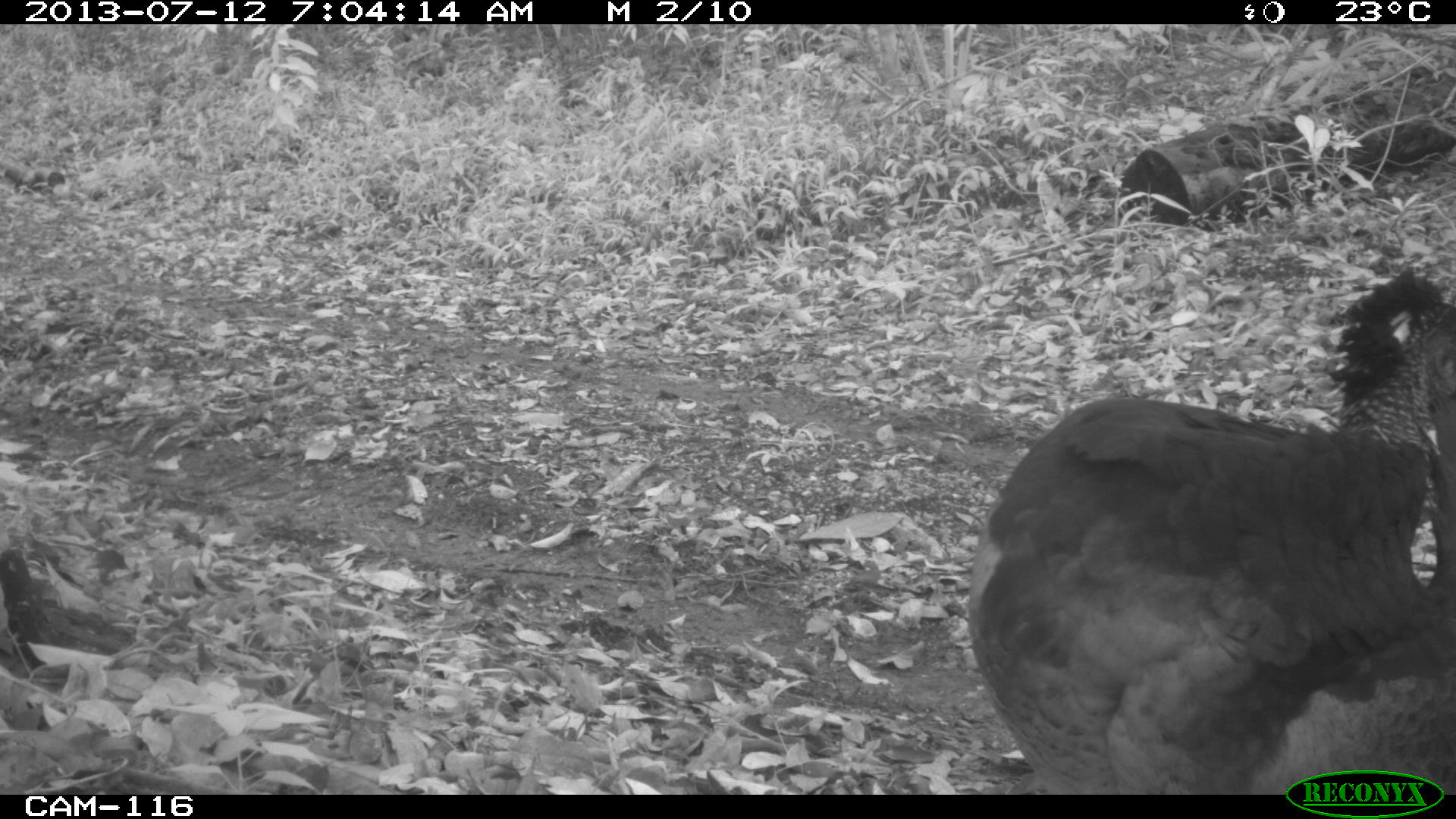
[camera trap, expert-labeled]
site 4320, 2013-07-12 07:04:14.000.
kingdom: Animalia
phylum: Chordata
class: Aves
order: Galliformes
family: Cracidae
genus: Crax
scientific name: Crax rubra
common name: great curassow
Crax rubra (great curassow), count 1, sex female.